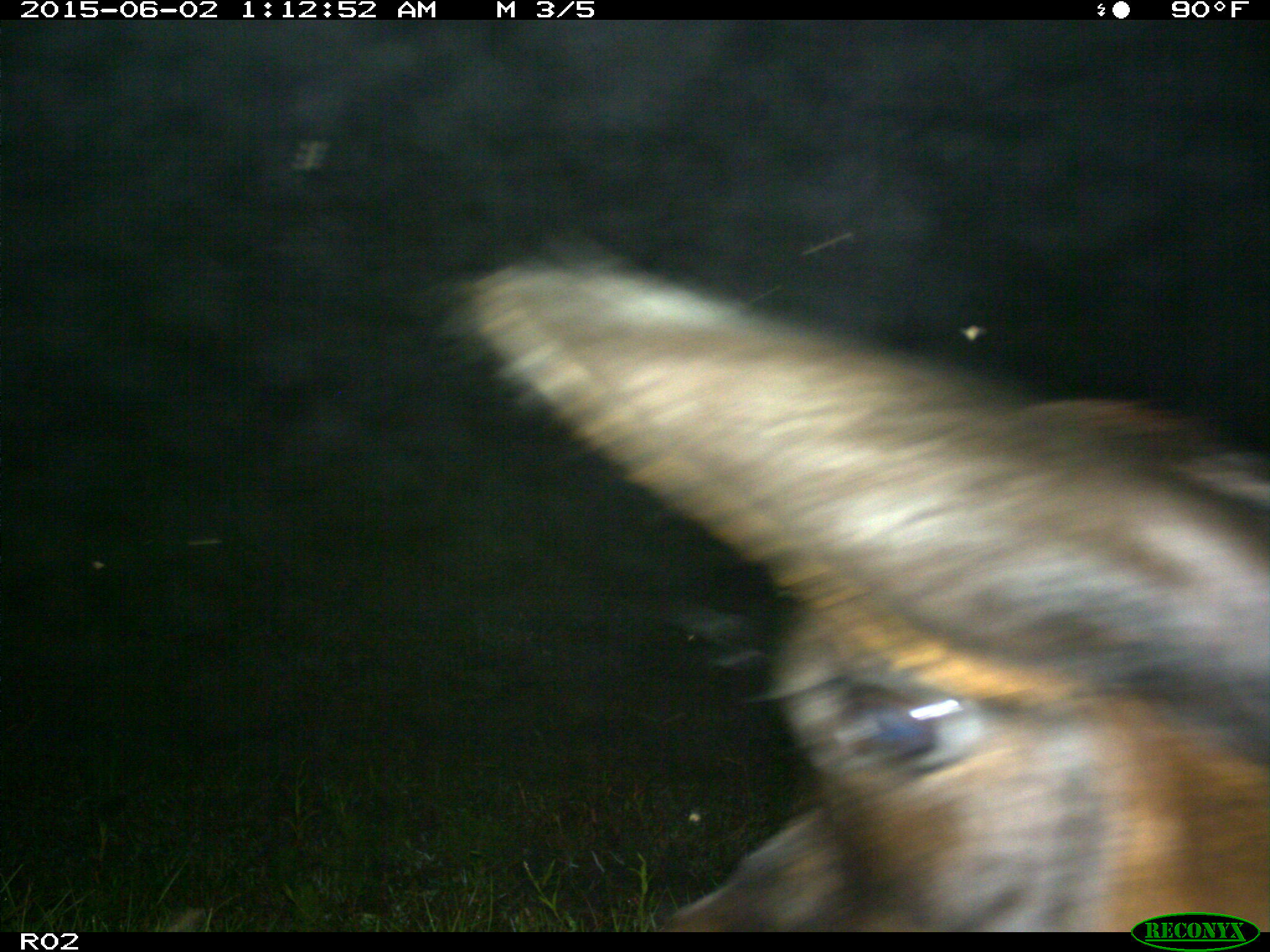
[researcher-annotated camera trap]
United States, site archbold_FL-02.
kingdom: Animalia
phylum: Chordata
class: Mammalia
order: Artiodactyla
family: Bovidae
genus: Bos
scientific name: Bos taurus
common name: domestic cow